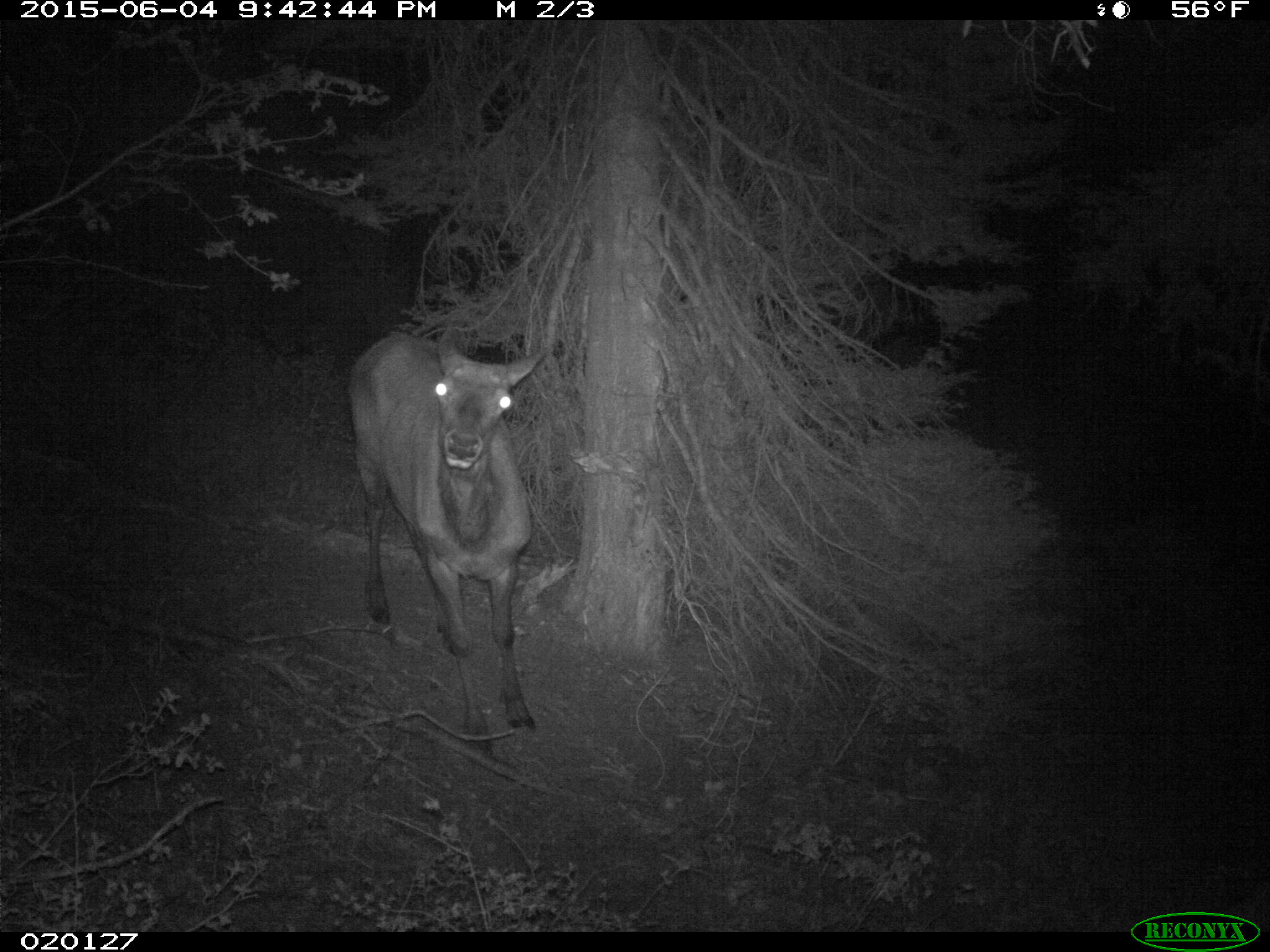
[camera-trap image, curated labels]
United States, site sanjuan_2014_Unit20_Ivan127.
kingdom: Animalia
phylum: Chordata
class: Mammalia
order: Artiodactyla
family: Cervidae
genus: Cervus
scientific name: Cervus elaphus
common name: red deer